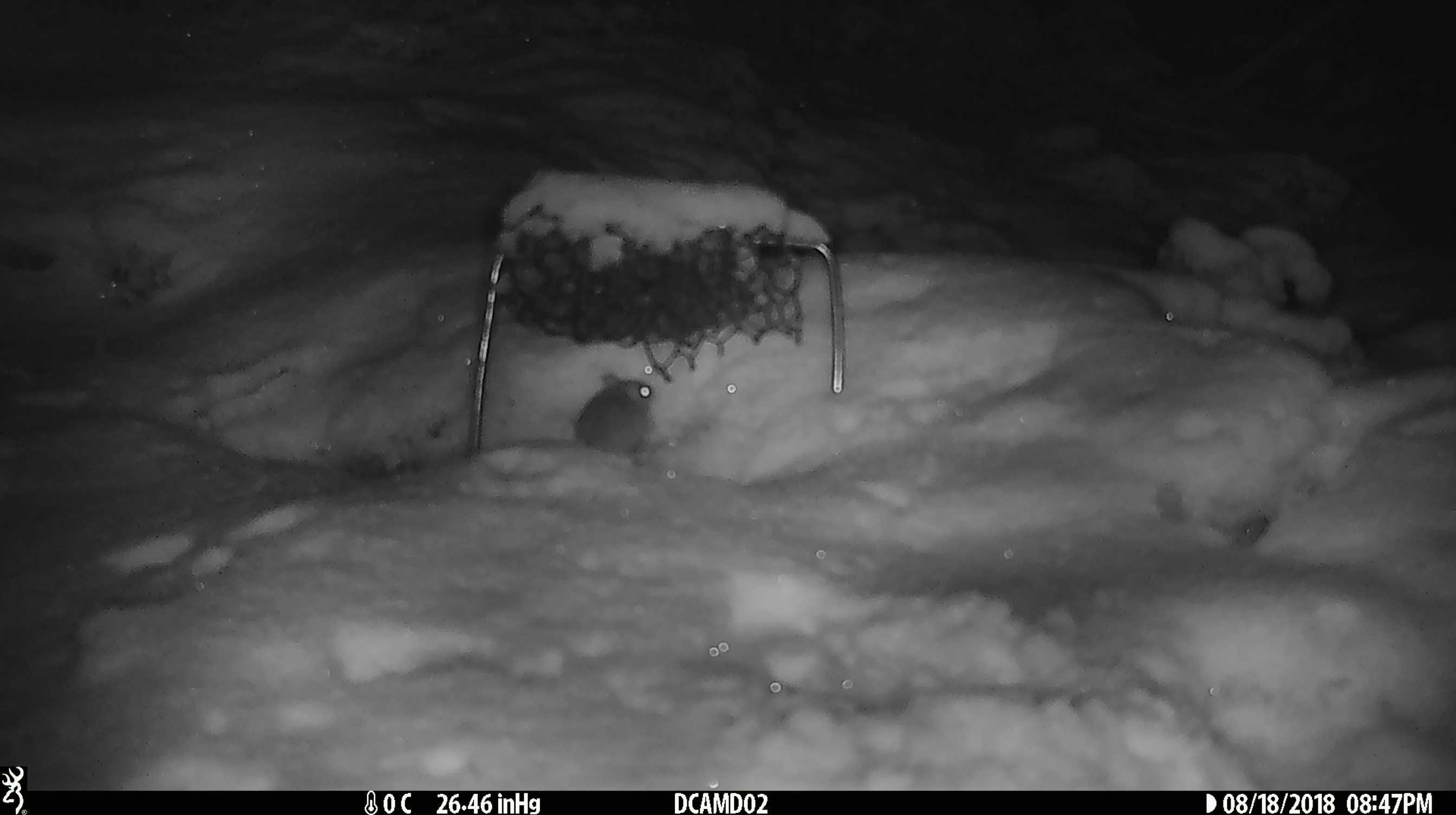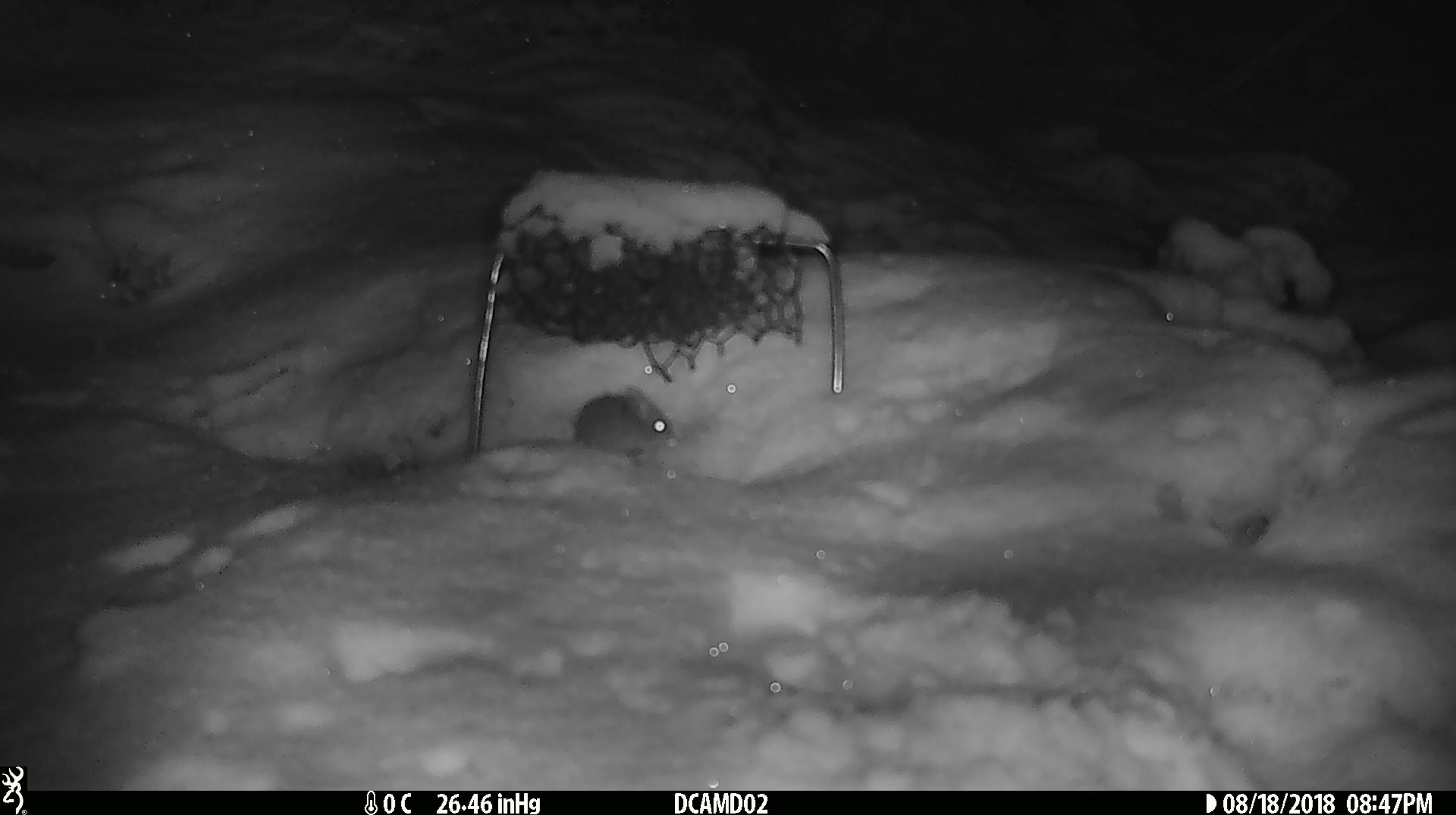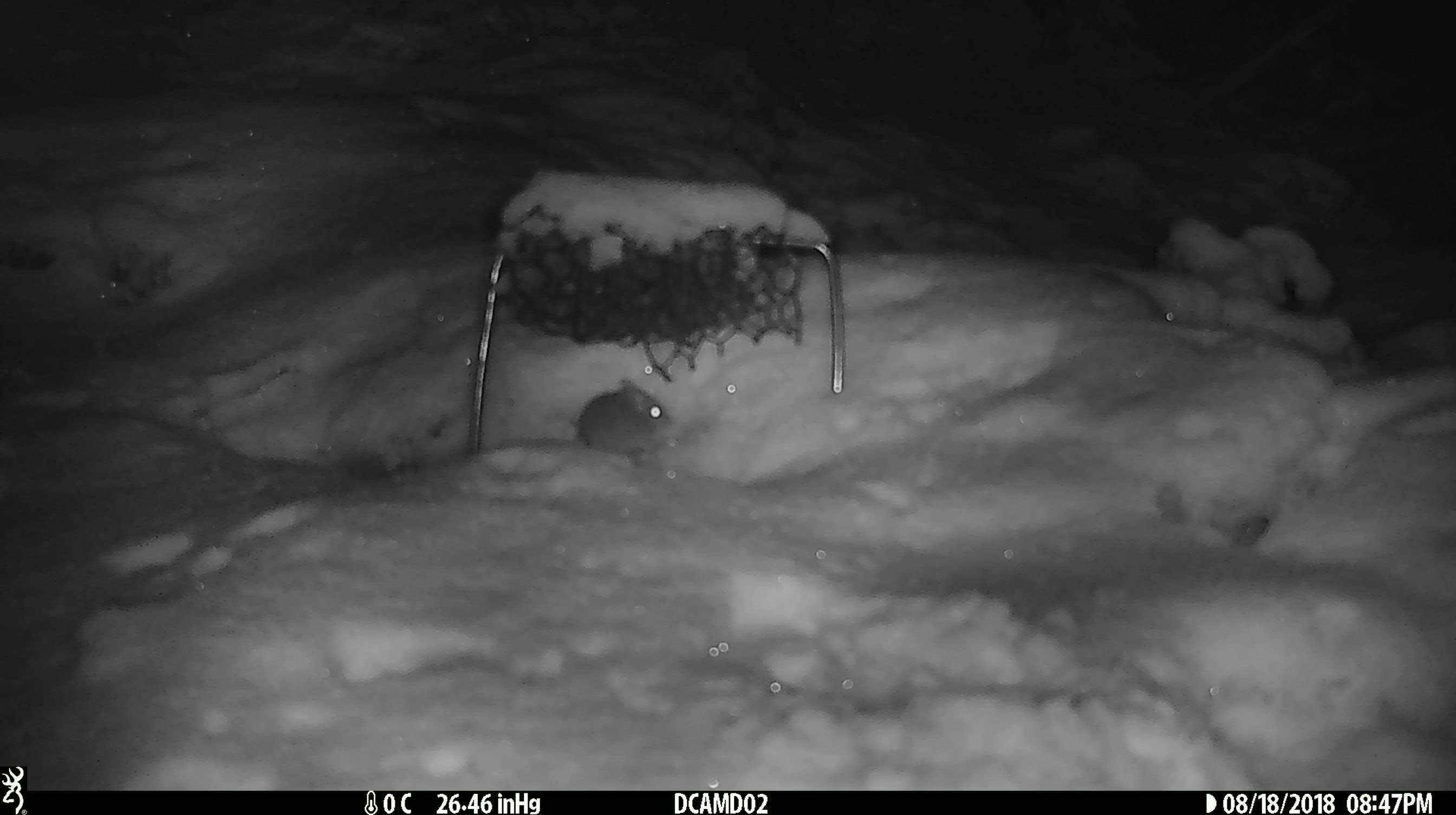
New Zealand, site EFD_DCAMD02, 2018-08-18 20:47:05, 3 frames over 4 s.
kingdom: Animalia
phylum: Chordata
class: Mammalia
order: Rodentia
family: Muridae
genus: Mus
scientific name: Mus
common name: mouse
Mouse (Mus).